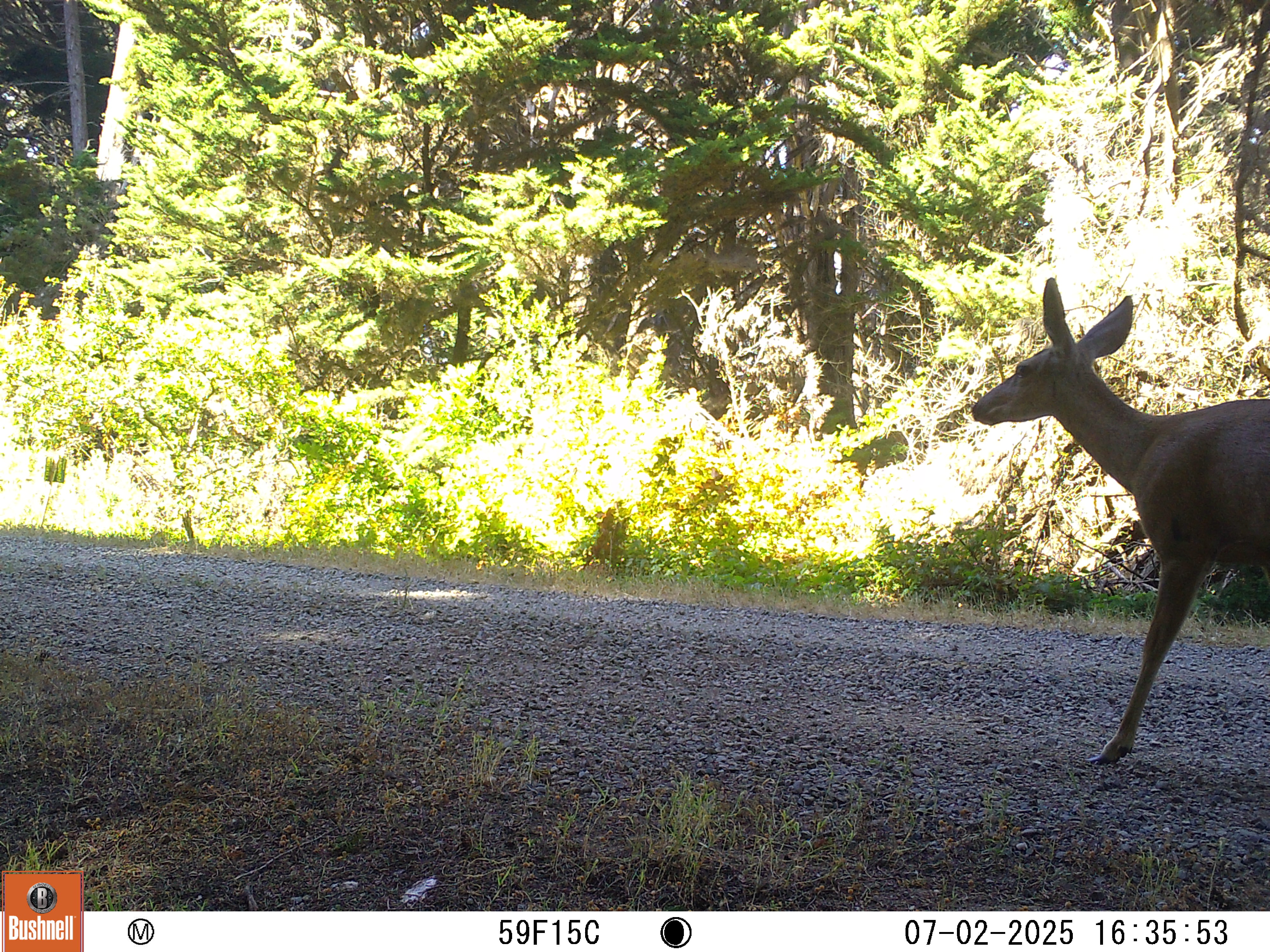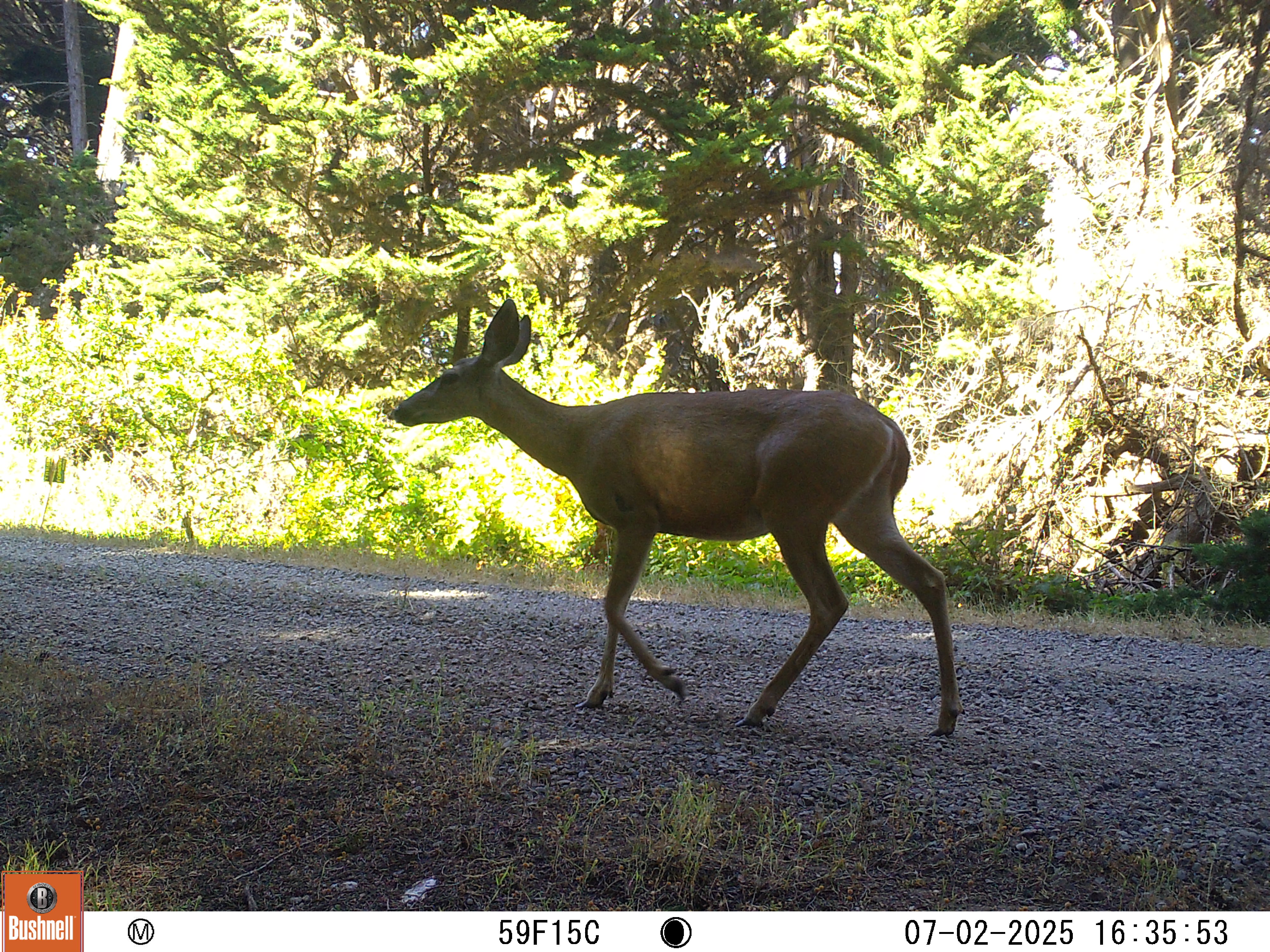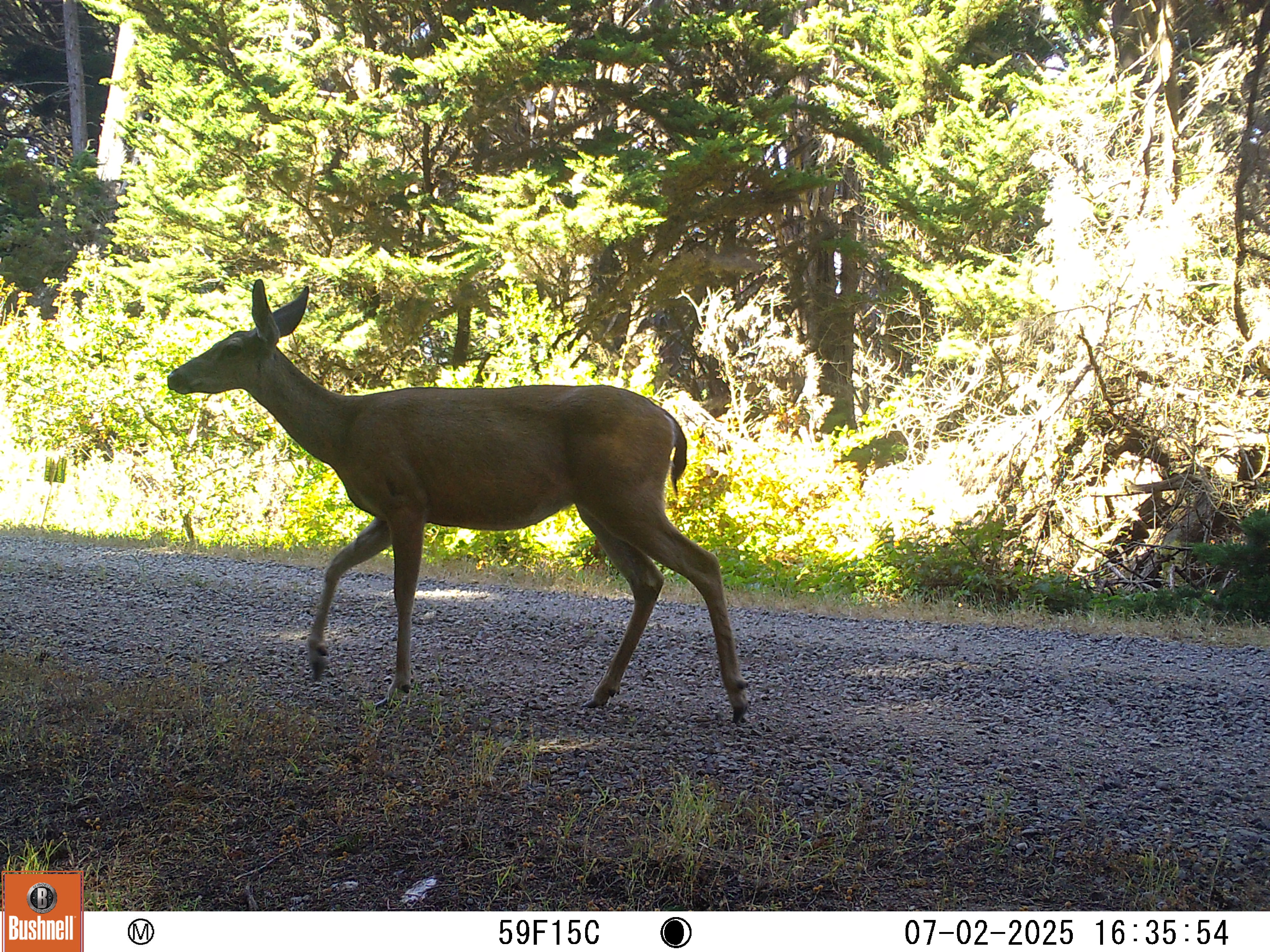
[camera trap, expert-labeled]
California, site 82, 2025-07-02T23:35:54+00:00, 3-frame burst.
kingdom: Animalia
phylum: Chordata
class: Mammalia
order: Artiodactyla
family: Cervidae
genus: Odocoileus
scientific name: Odocoileus hemionus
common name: mule deer